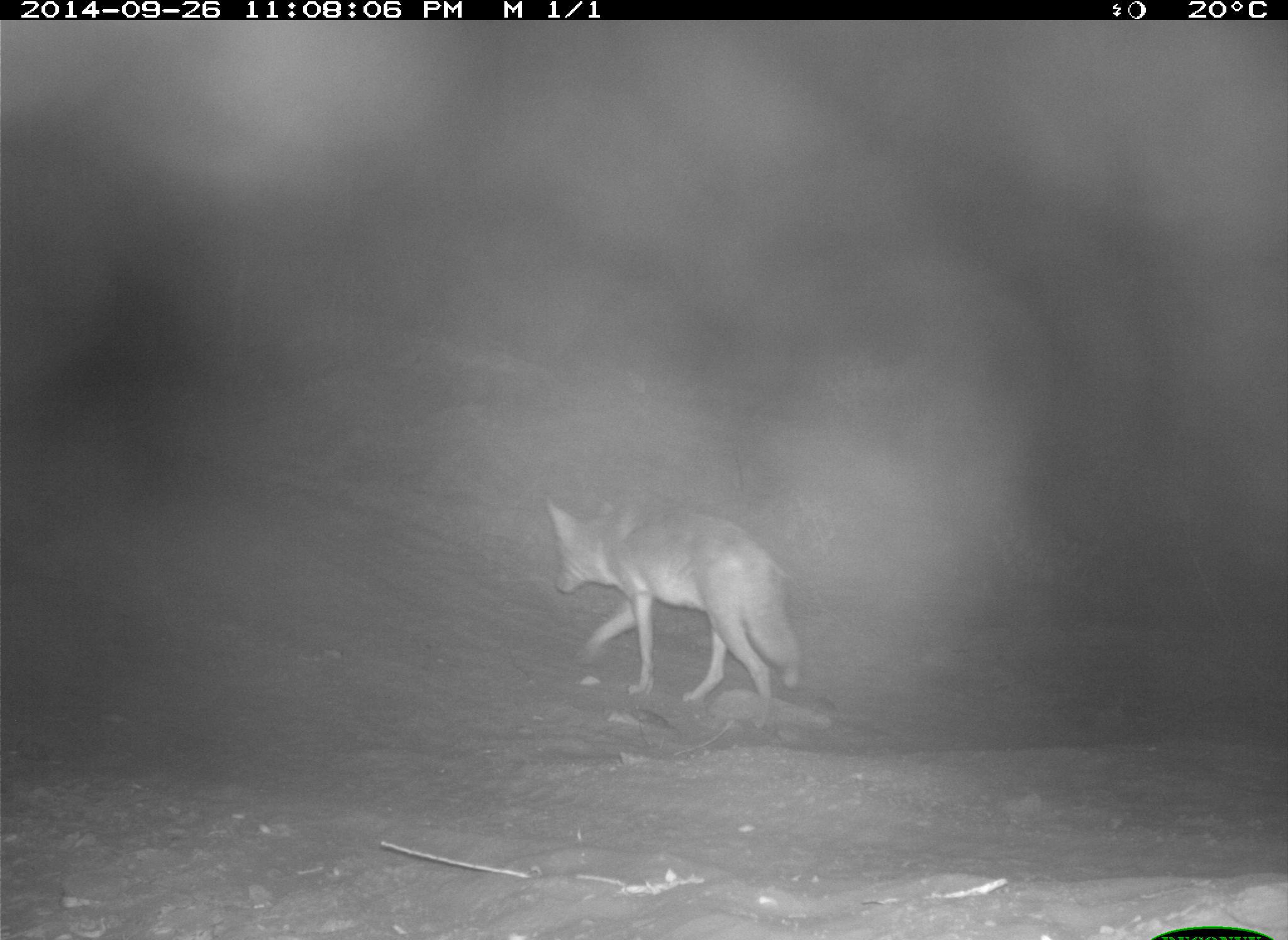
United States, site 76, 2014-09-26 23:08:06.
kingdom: Animalia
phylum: Chordata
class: Mammalia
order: Carnivora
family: Canidae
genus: Canis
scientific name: Canis latrans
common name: coyote